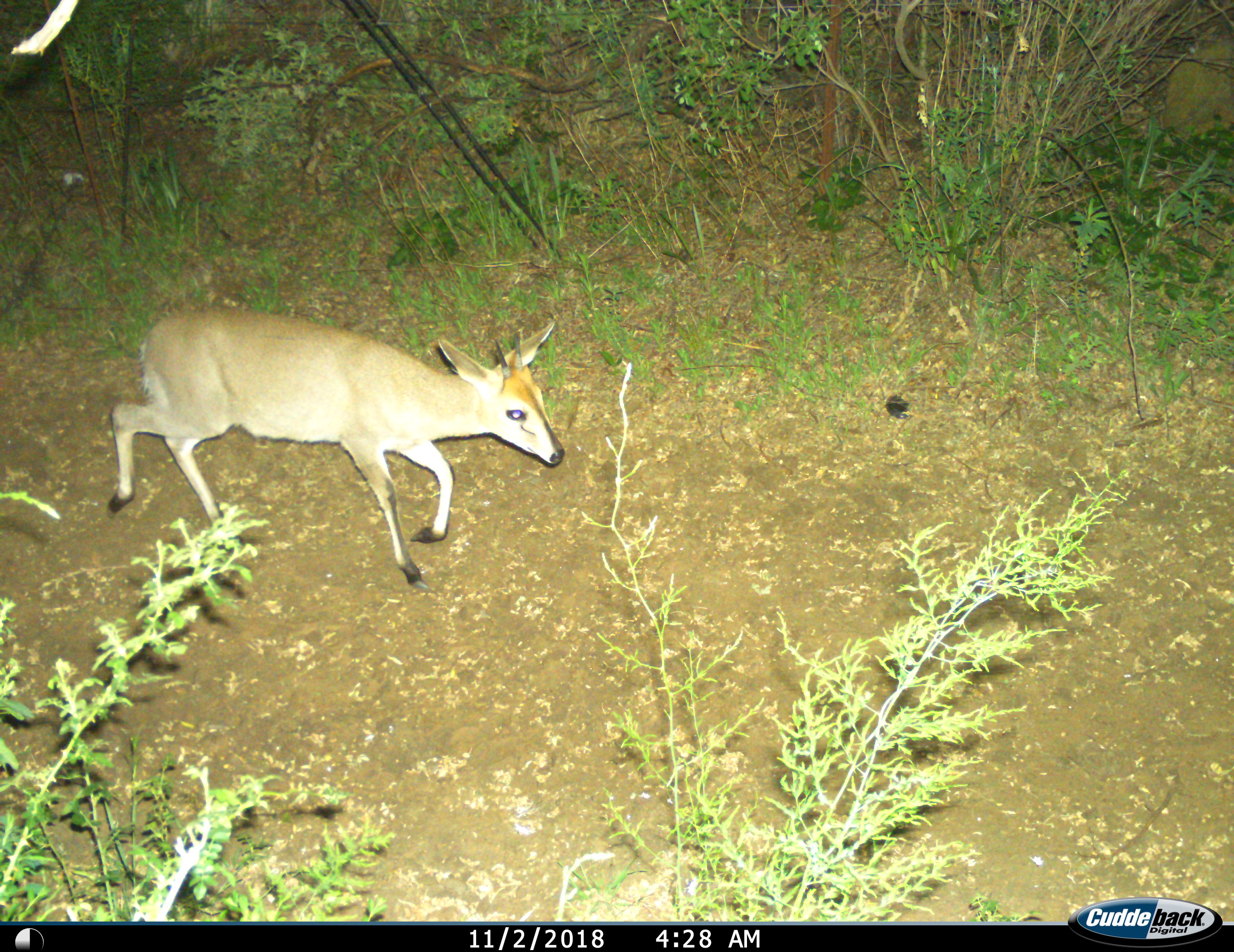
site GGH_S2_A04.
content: unidentified animal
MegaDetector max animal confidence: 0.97